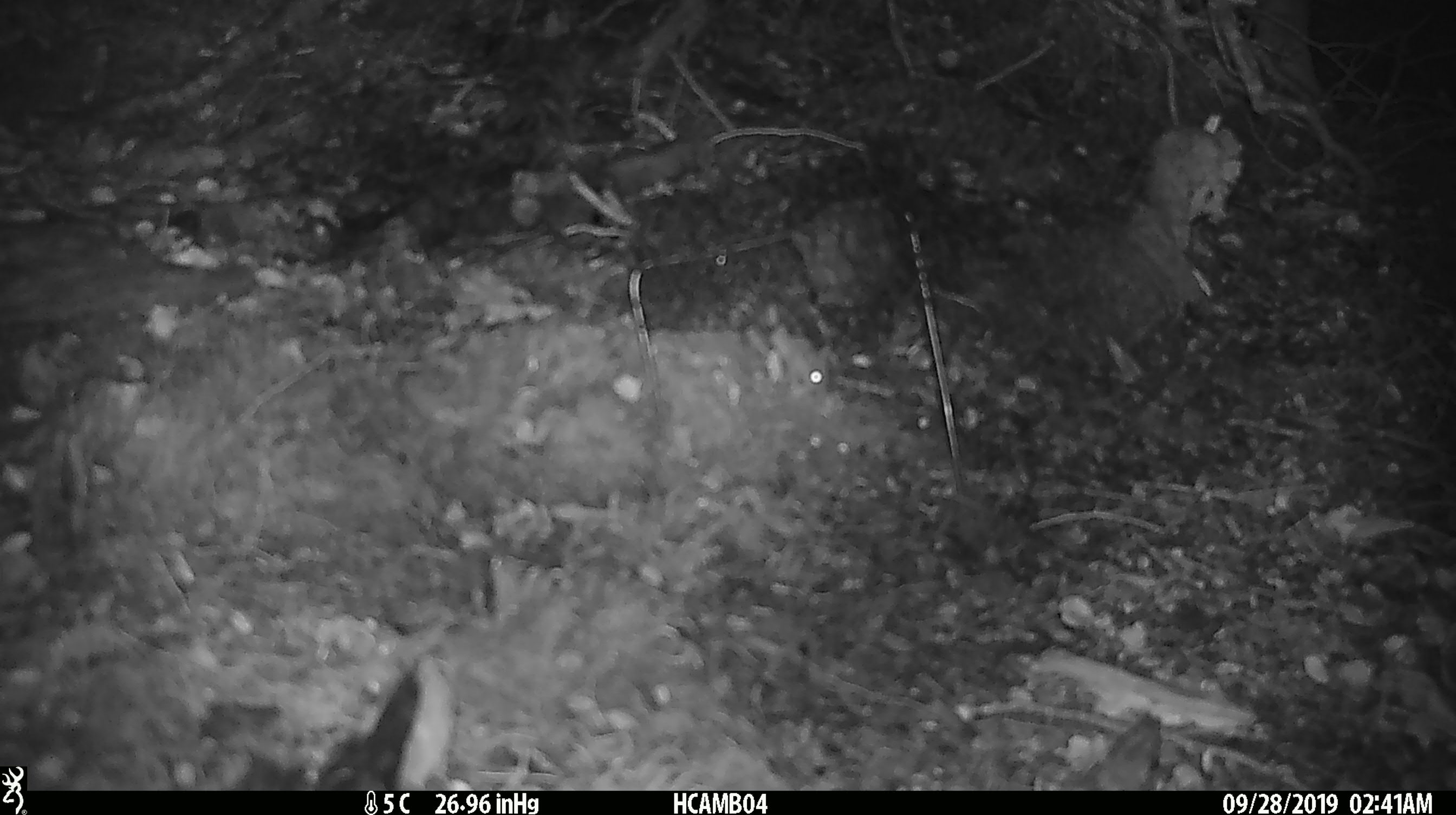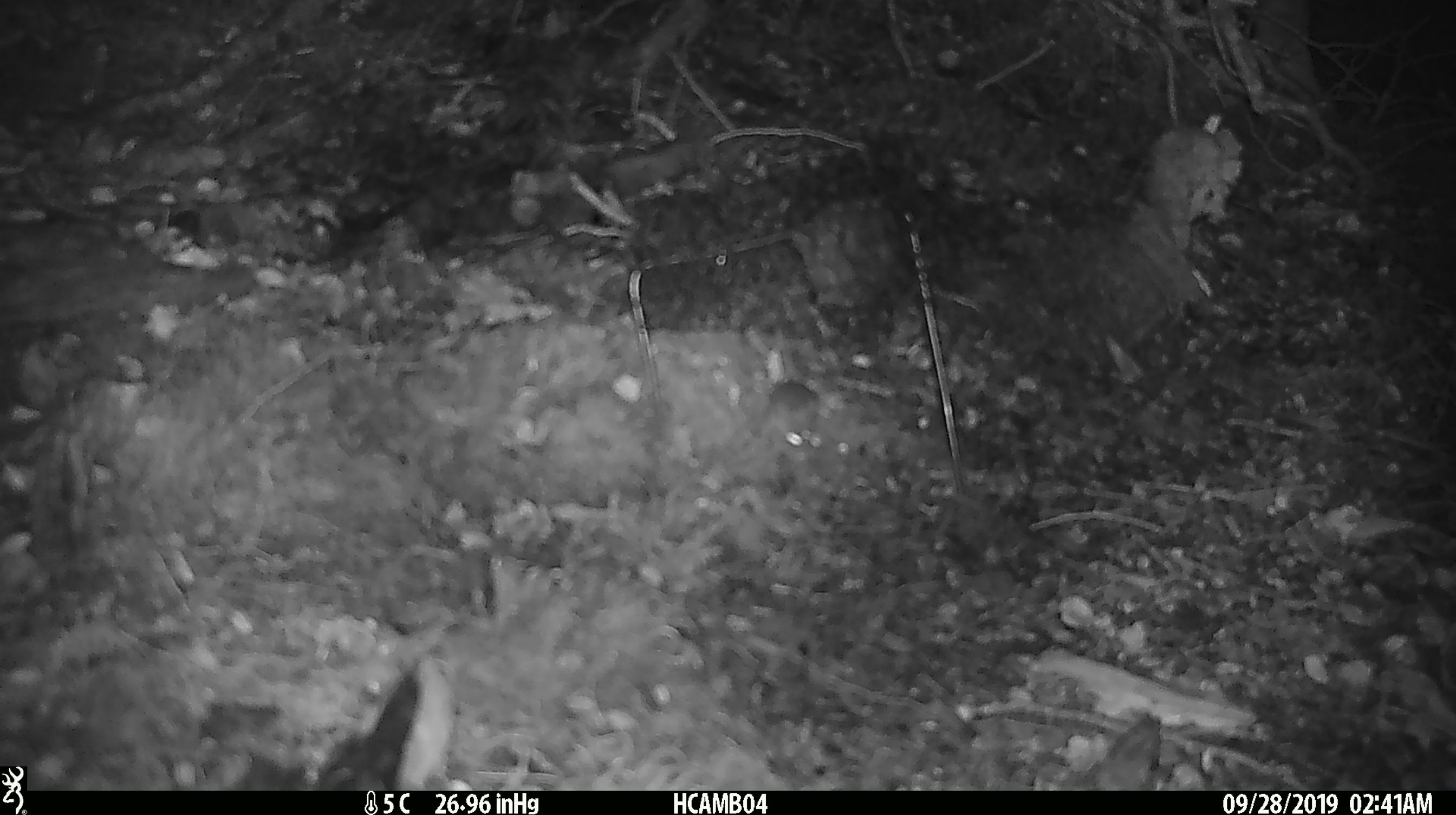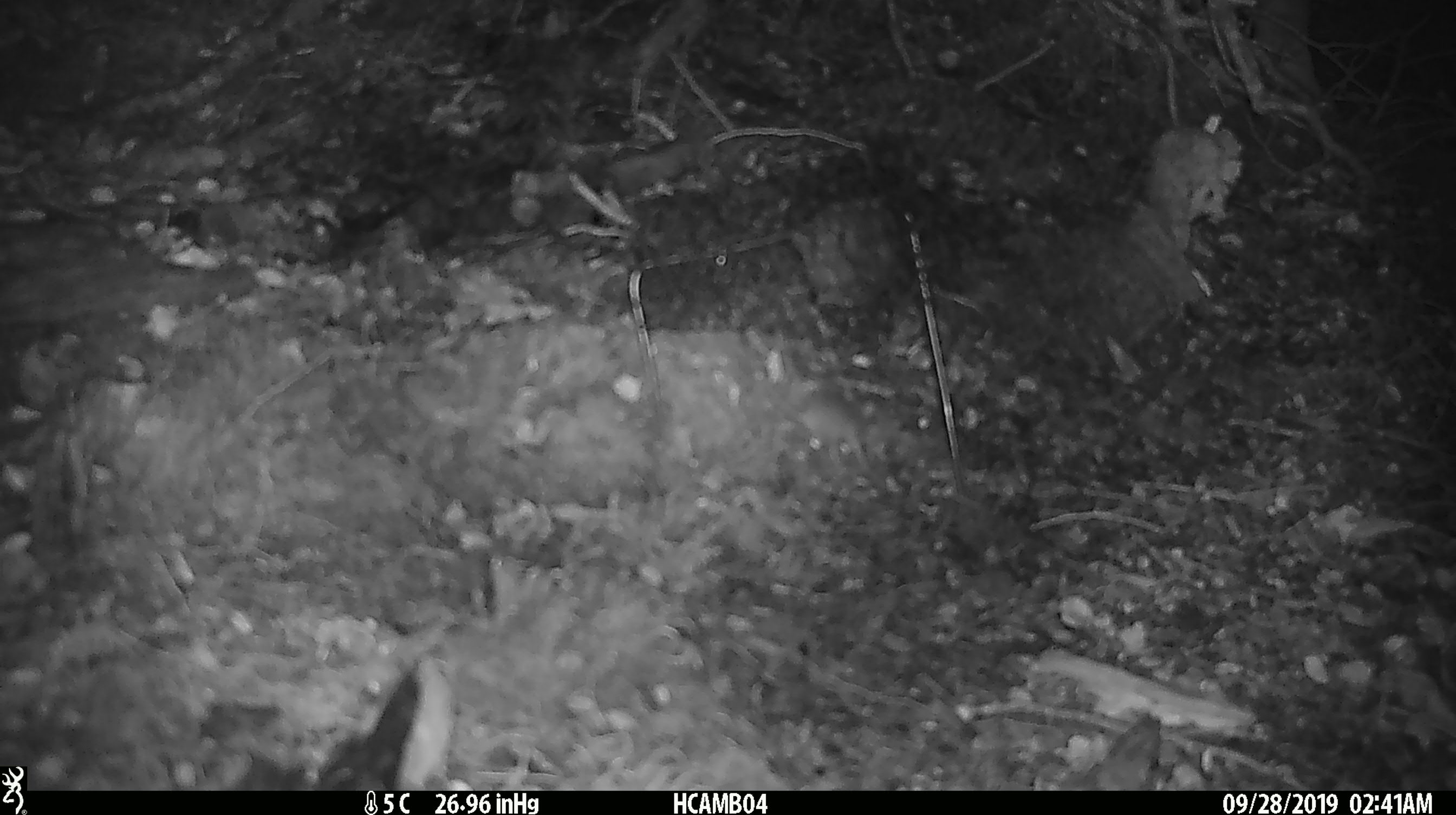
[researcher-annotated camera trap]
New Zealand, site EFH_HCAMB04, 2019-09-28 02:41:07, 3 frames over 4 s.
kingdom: Animalia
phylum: Chordata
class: Mammalia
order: Rodentia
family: Muridae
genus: Mus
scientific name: Mus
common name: mouse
Mouse (Mus).